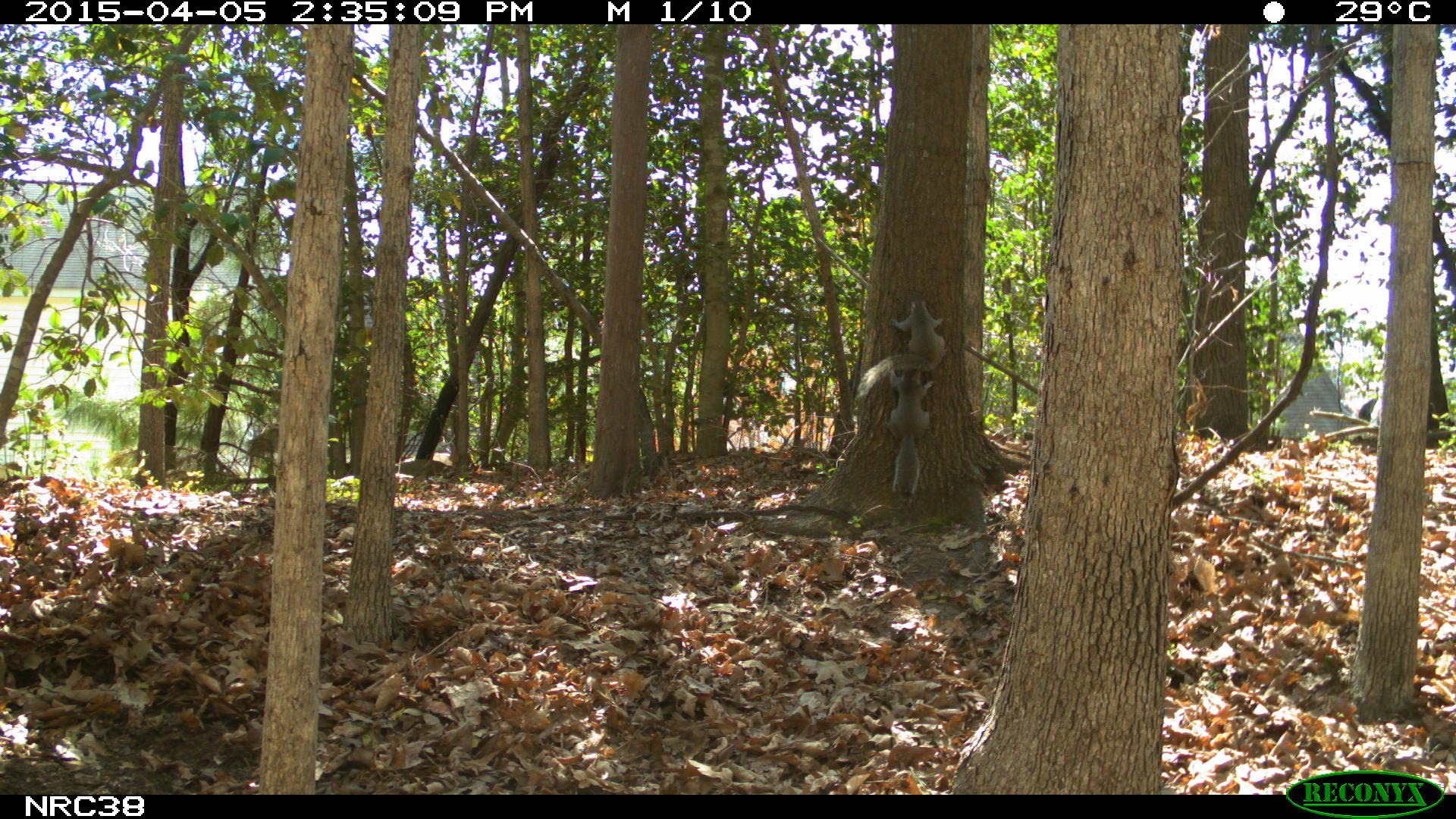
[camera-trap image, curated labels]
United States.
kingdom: Animalia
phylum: Chordata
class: Mammalia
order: Rodentia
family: Sciuridae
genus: Sciurus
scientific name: Sciurus carolinensis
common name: eastern gray squirrel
Eastern Gray Squirrel (Sciurus carolinensis).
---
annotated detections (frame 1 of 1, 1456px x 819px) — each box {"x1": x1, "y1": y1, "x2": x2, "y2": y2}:
Eastern Gray Squirrel: {"x1": 850, "y1": 290, "x2": 960, "y2": 399}; {"x1": 877, "y1": 366, "x2": 941, "y2": 515}